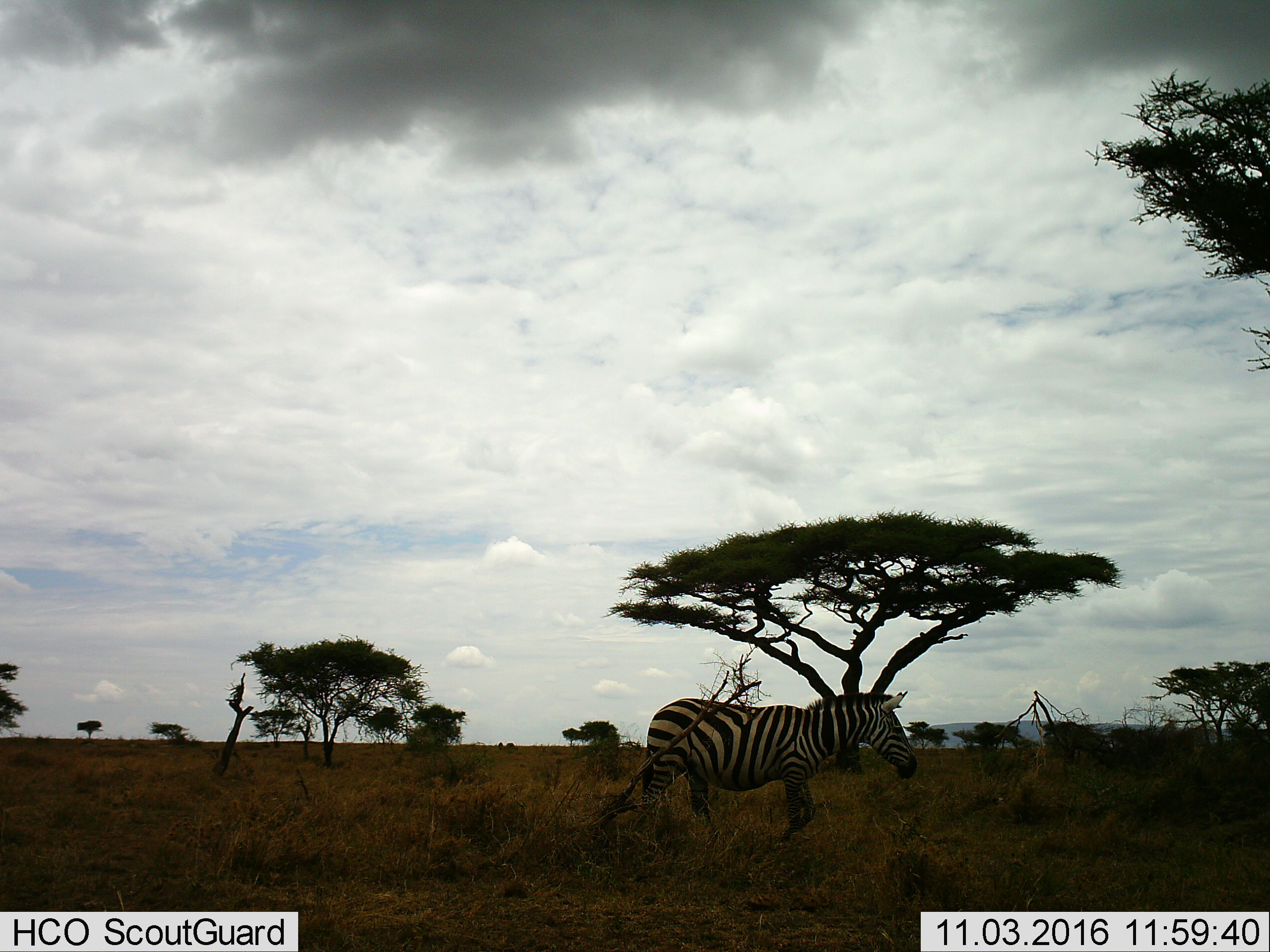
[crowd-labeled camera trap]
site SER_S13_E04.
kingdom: Animalia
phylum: Chordata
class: Mammalia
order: Perissodactyla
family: Equidae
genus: Equus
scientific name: Equus quagga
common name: plains zebra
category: zebraplains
Zebraplains (plains zebra) (Equus quagga), count 1. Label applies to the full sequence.